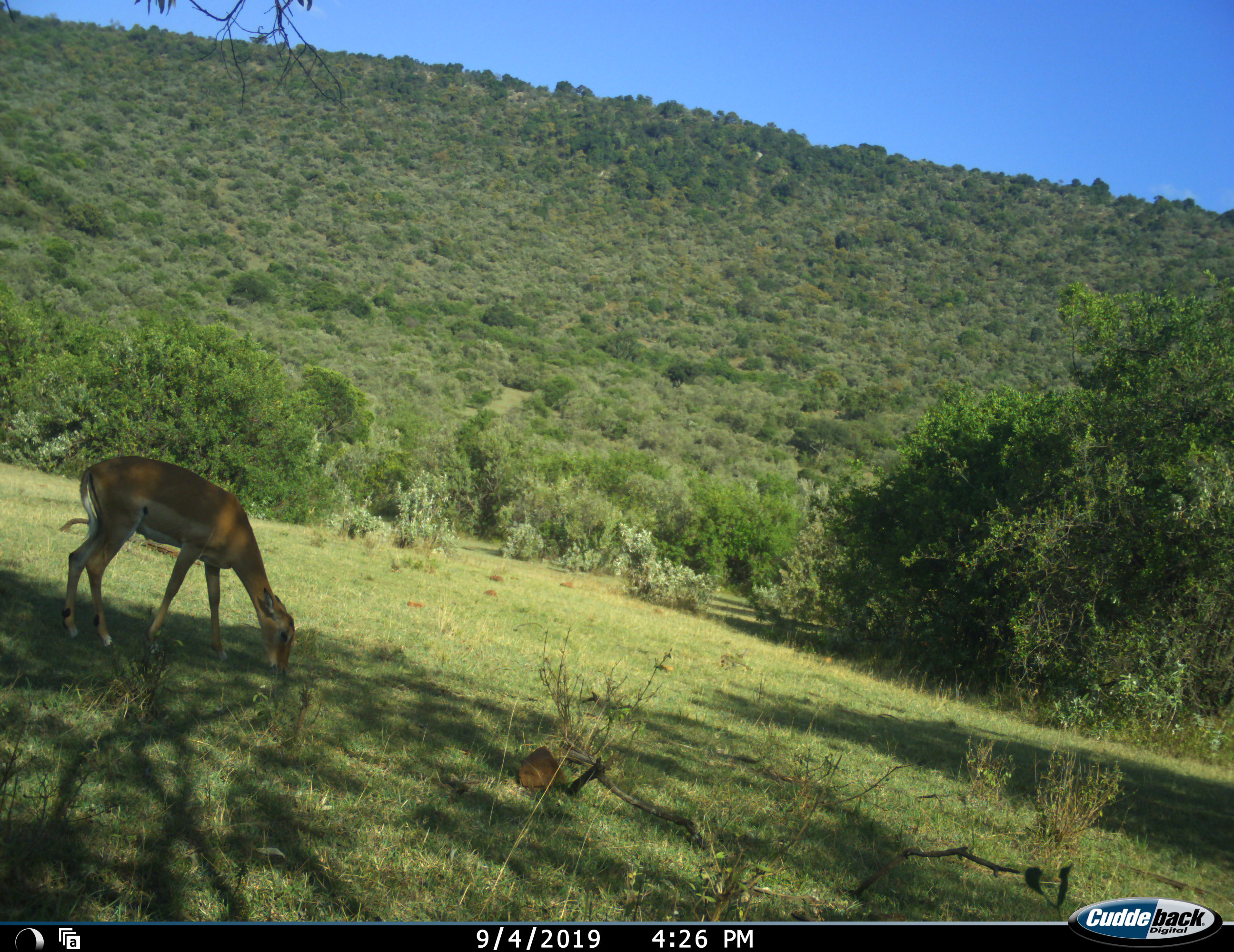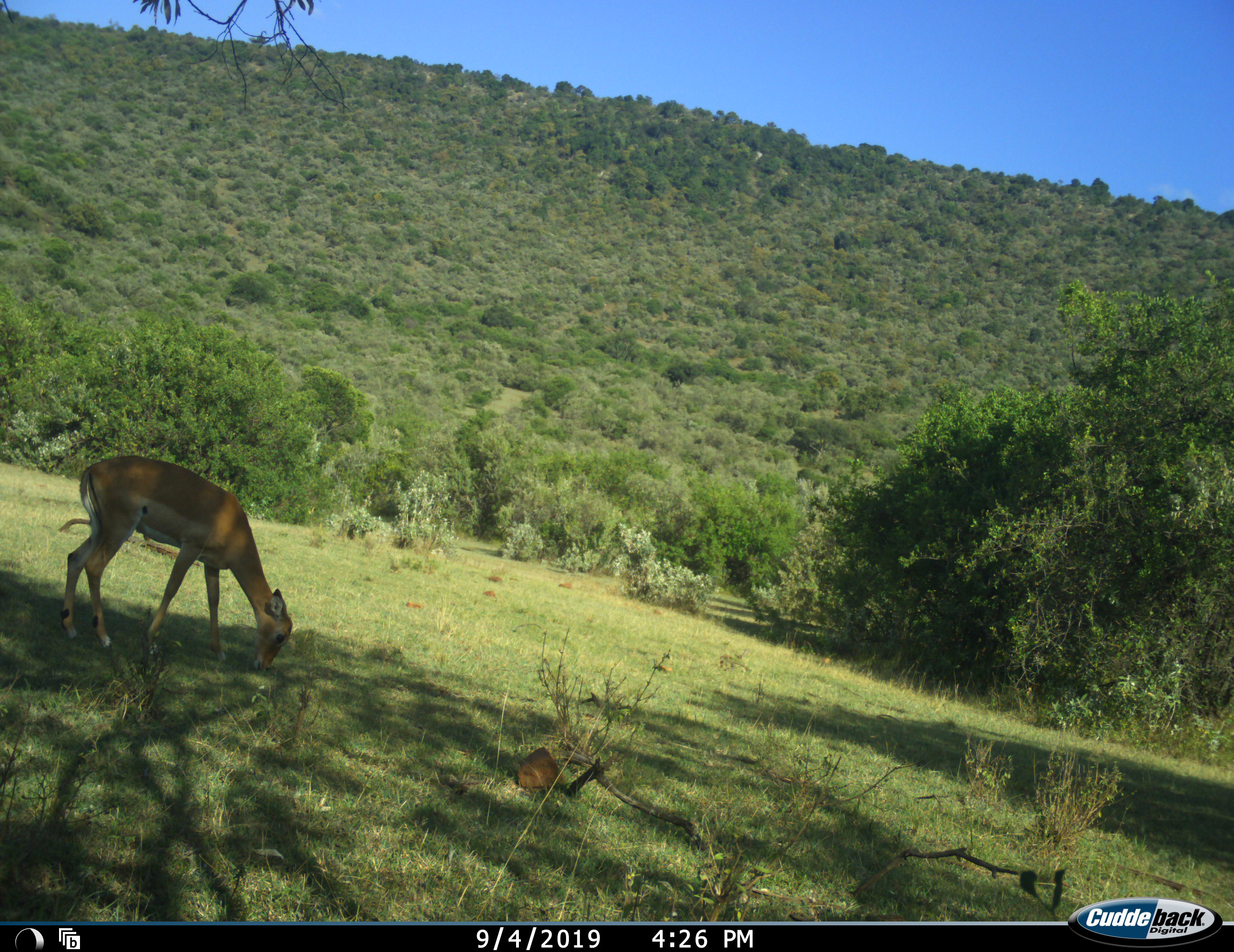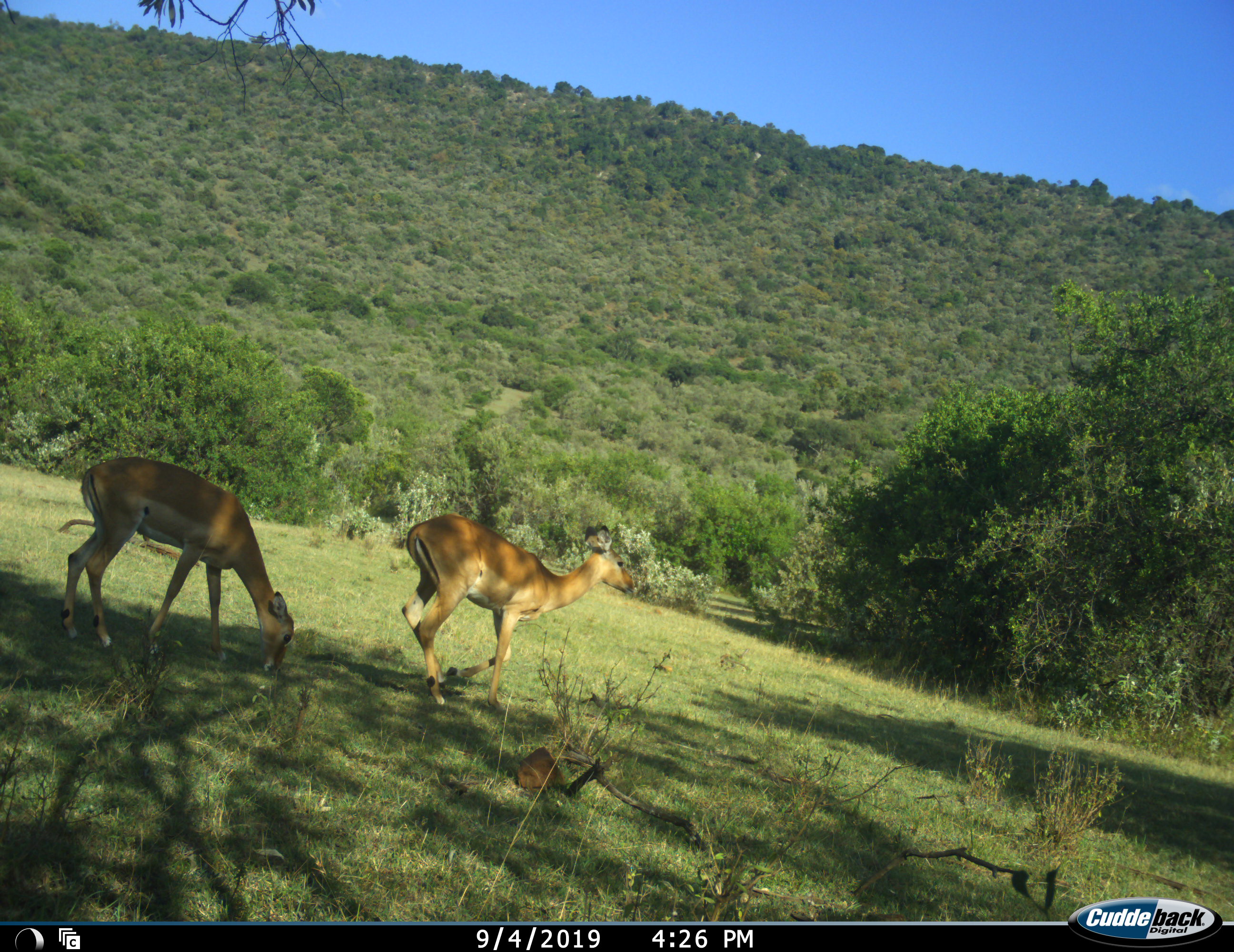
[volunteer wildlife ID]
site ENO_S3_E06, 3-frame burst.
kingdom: Animalia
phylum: Chordata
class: Mammalia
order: Artiodactyla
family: Bovidae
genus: Aepyceros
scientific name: Aepyceros melampus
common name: impala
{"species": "impala (Aepyceros melampus)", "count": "2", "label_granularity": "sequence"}